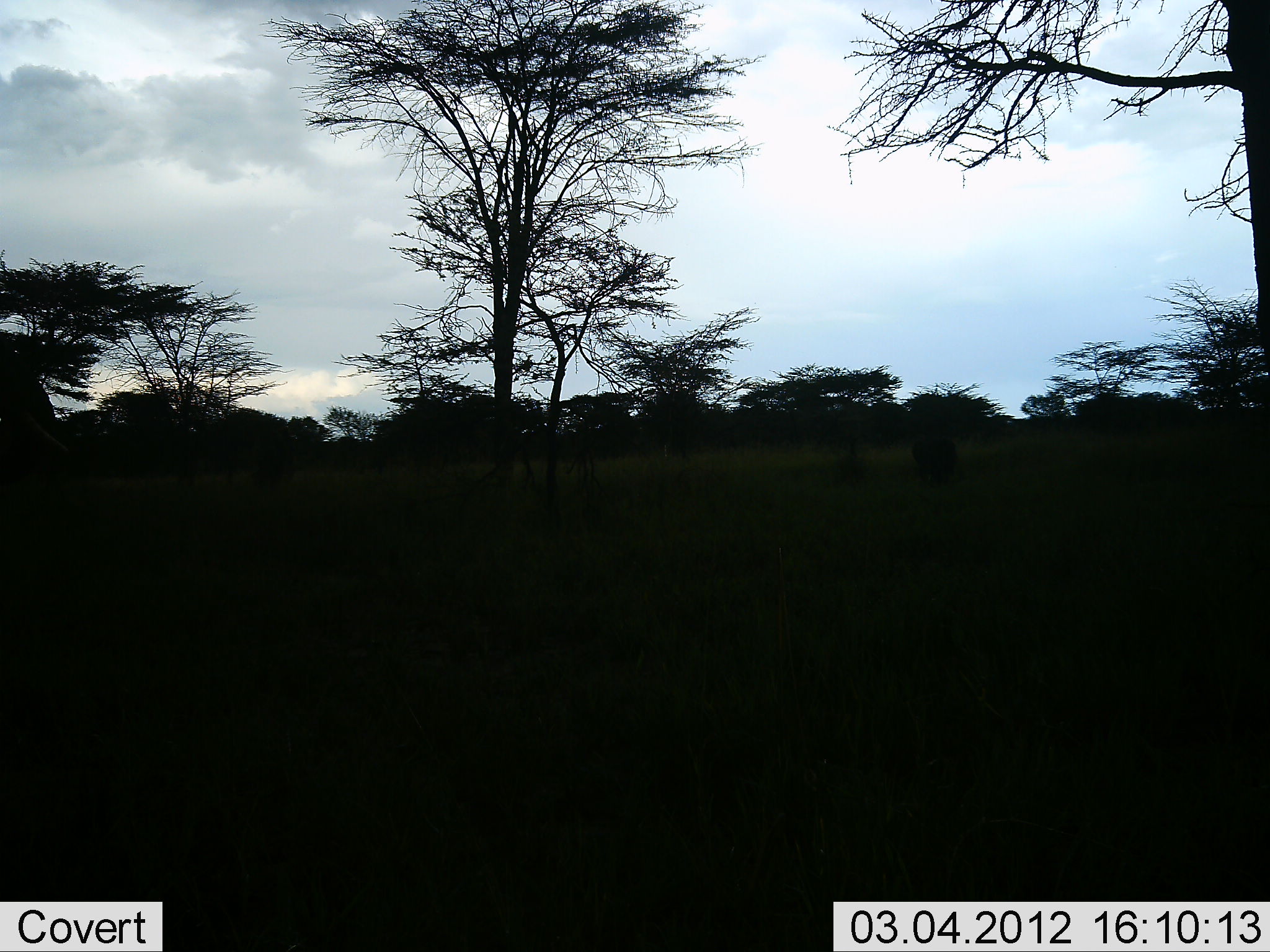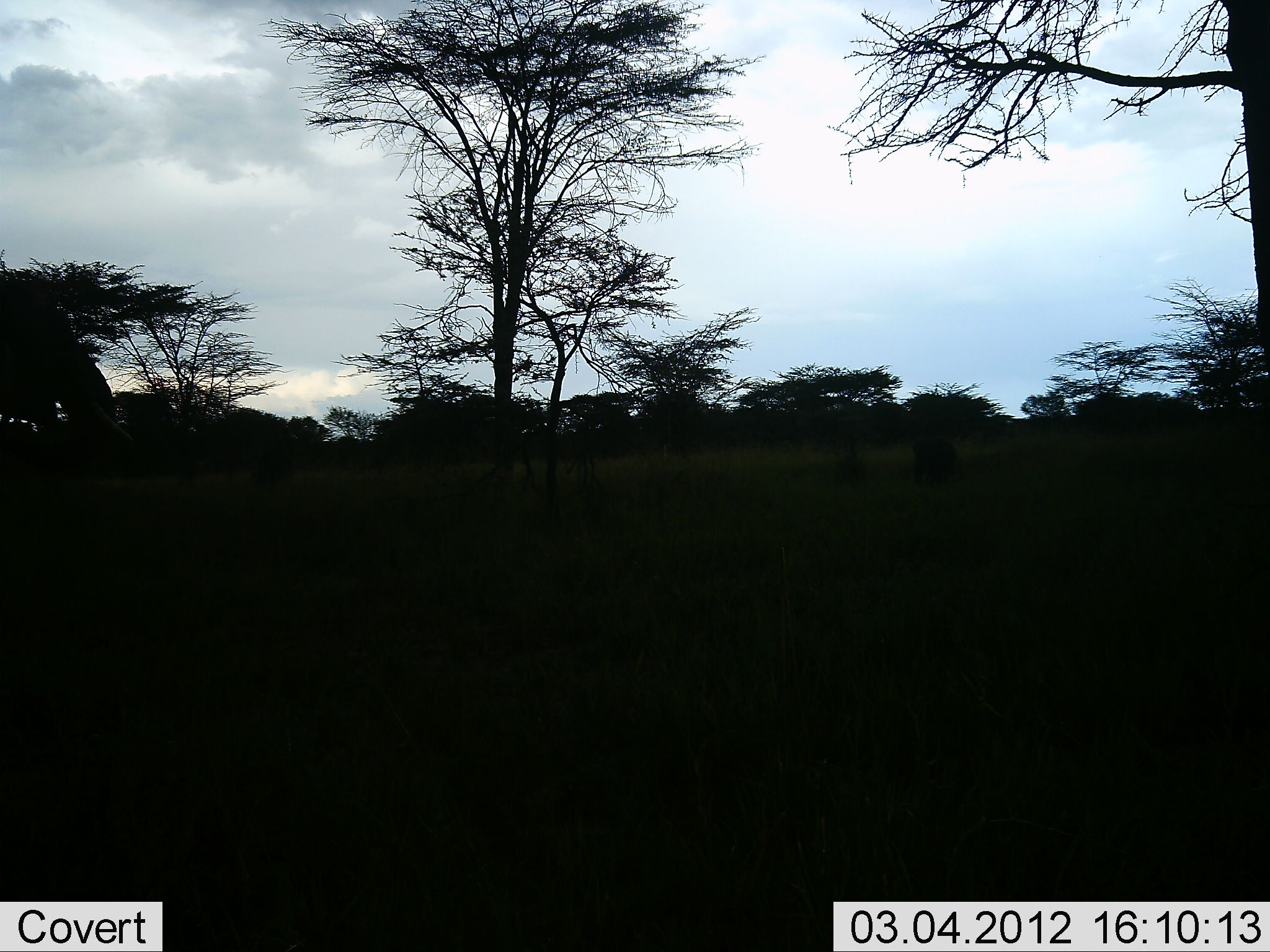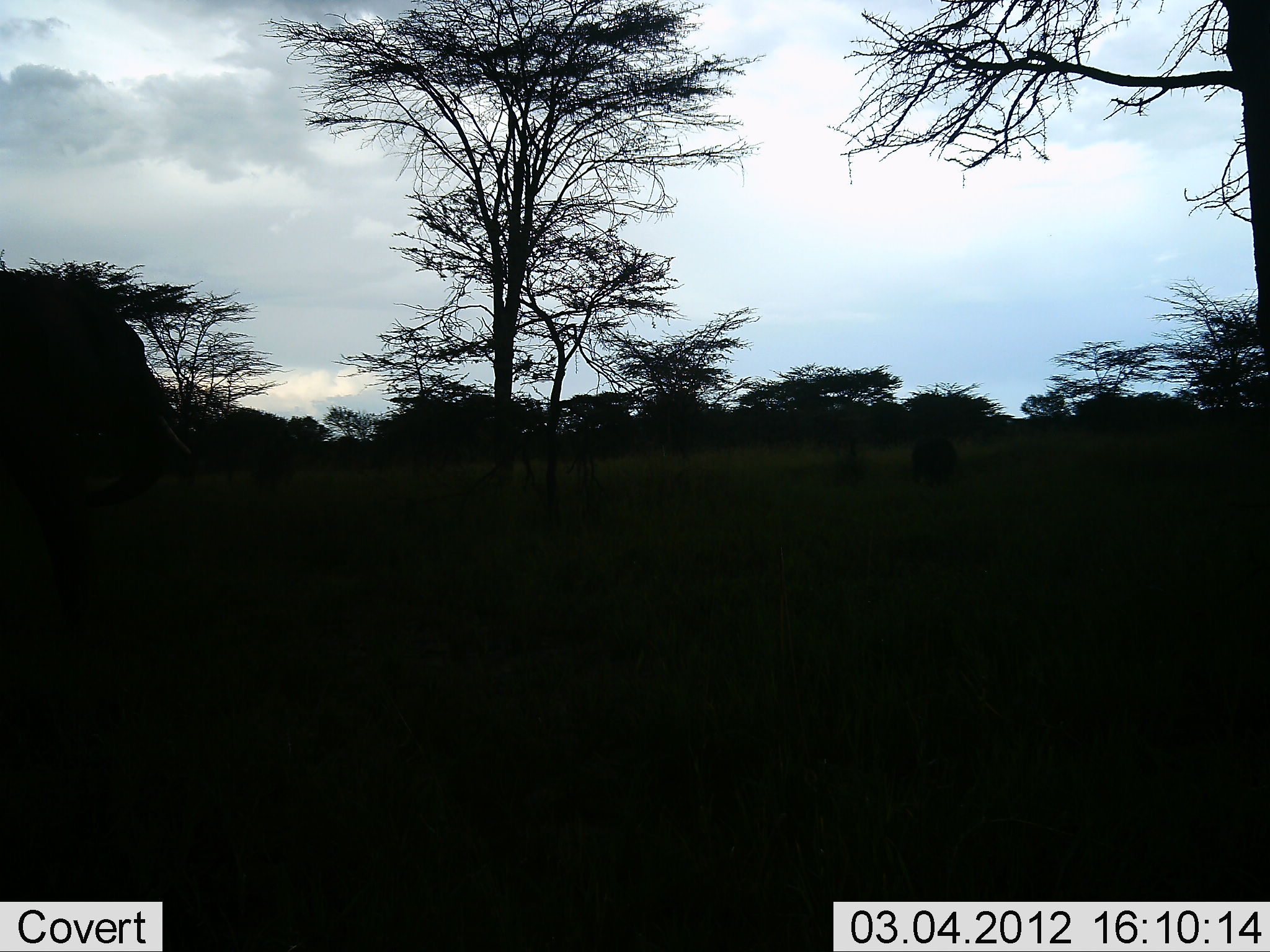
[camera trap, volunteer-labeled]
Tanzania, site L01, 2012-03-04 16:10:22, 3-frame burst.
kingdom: Animalia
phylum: Chordata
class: Mammalia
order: Proboscidea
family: Elephantidae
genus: Loxodonta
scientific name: Loxodonta africana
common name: african bush elephant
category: elephant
Elephant (african bush elephant) (Loxodonta africana), count 1. Behavior (volunteer vote fractions): standing 18%, resting 0%, moving 88%, interacting 0%. Young present (vote fraction): 6%. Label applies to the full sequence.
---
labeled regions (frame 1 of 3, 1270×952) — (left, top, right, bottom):
animal: (1, 333, 84, 632)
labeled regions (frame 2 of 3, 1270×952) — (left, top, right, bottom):
animal: (1, 283, 132, 486)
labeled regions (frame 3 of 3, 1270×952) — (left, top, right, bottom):
animal: (0, 264, 172, 658)